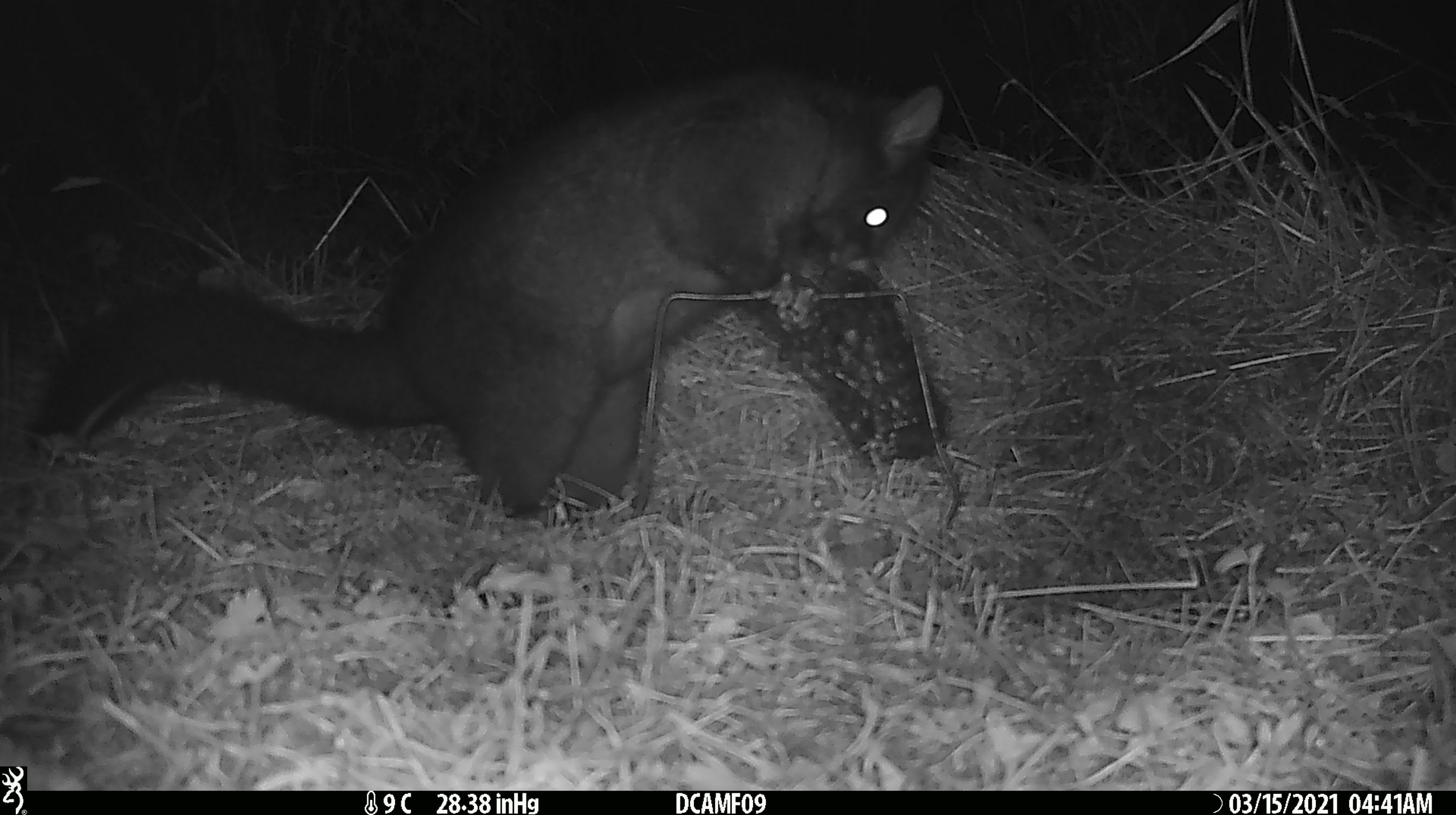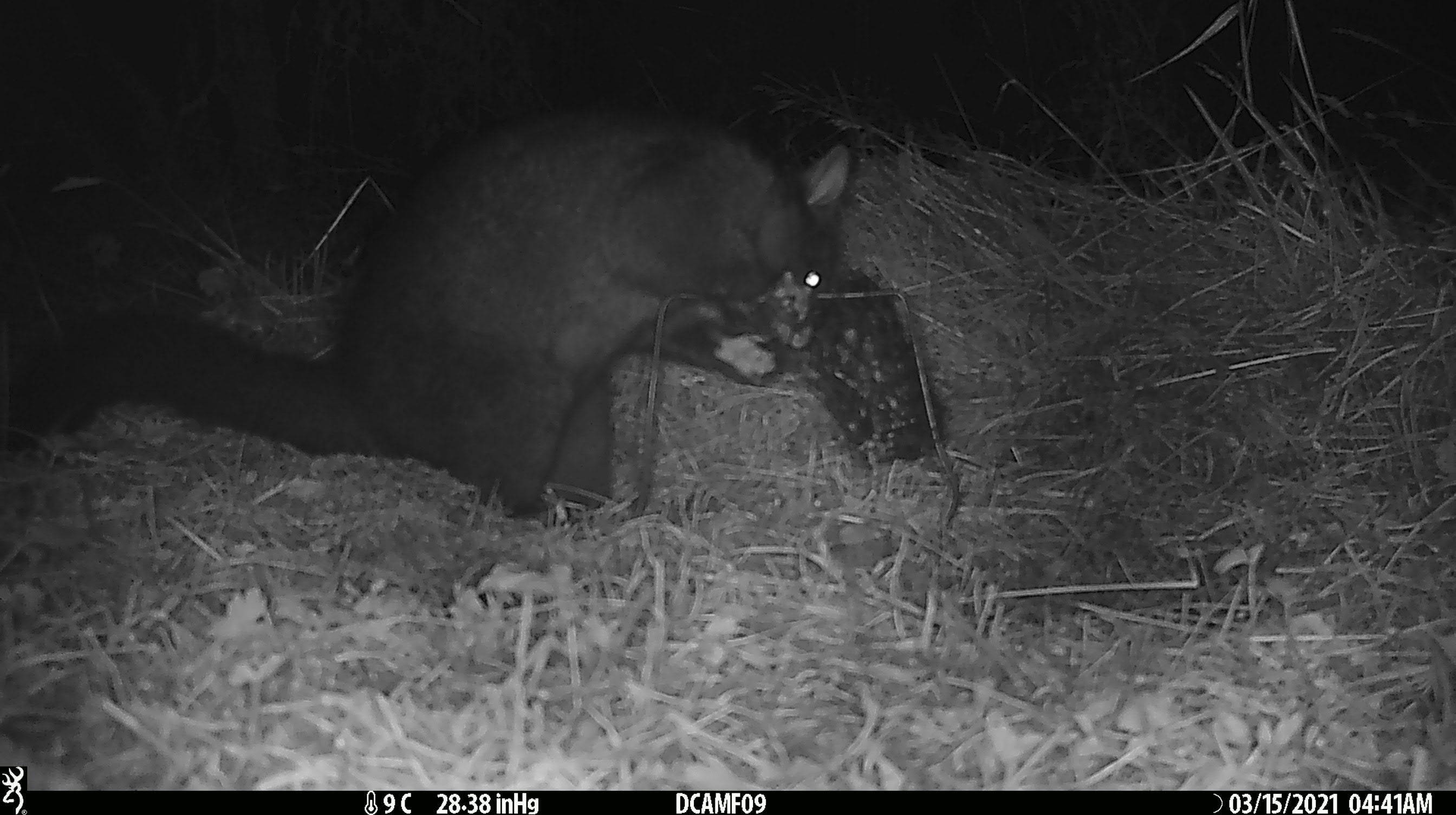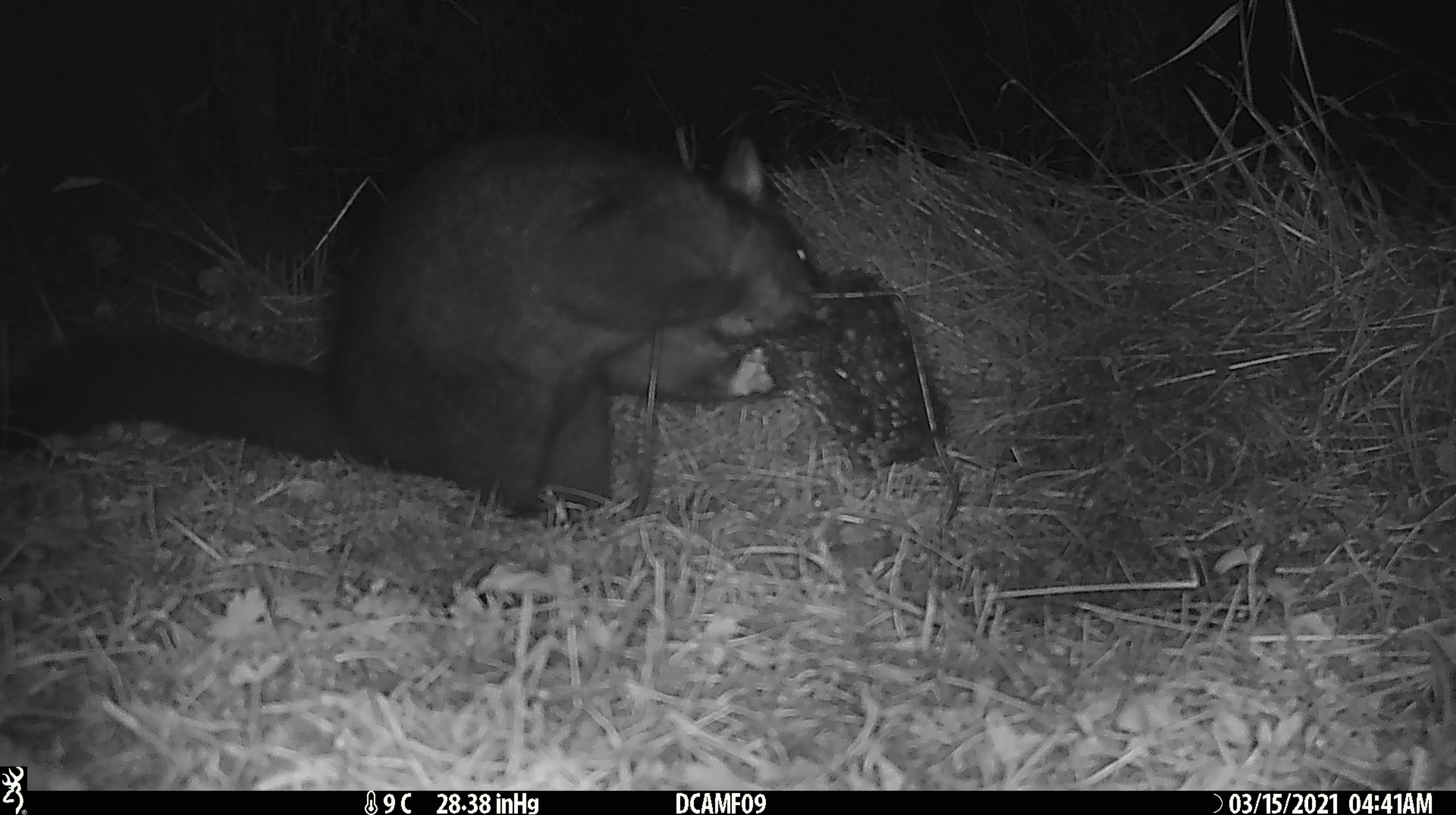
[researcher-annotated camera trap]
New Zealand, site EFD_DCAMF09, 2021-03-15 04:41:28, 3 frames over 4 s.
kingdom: Animalia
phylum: Chordata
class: Mammalia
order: Diprotodontia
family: Phalangeridae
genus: Trichosurus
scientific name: Trichosurus vulpecula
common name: common brushtail possum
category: possum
Possum (common brushtail possum) (Trichosurus vulpecula).